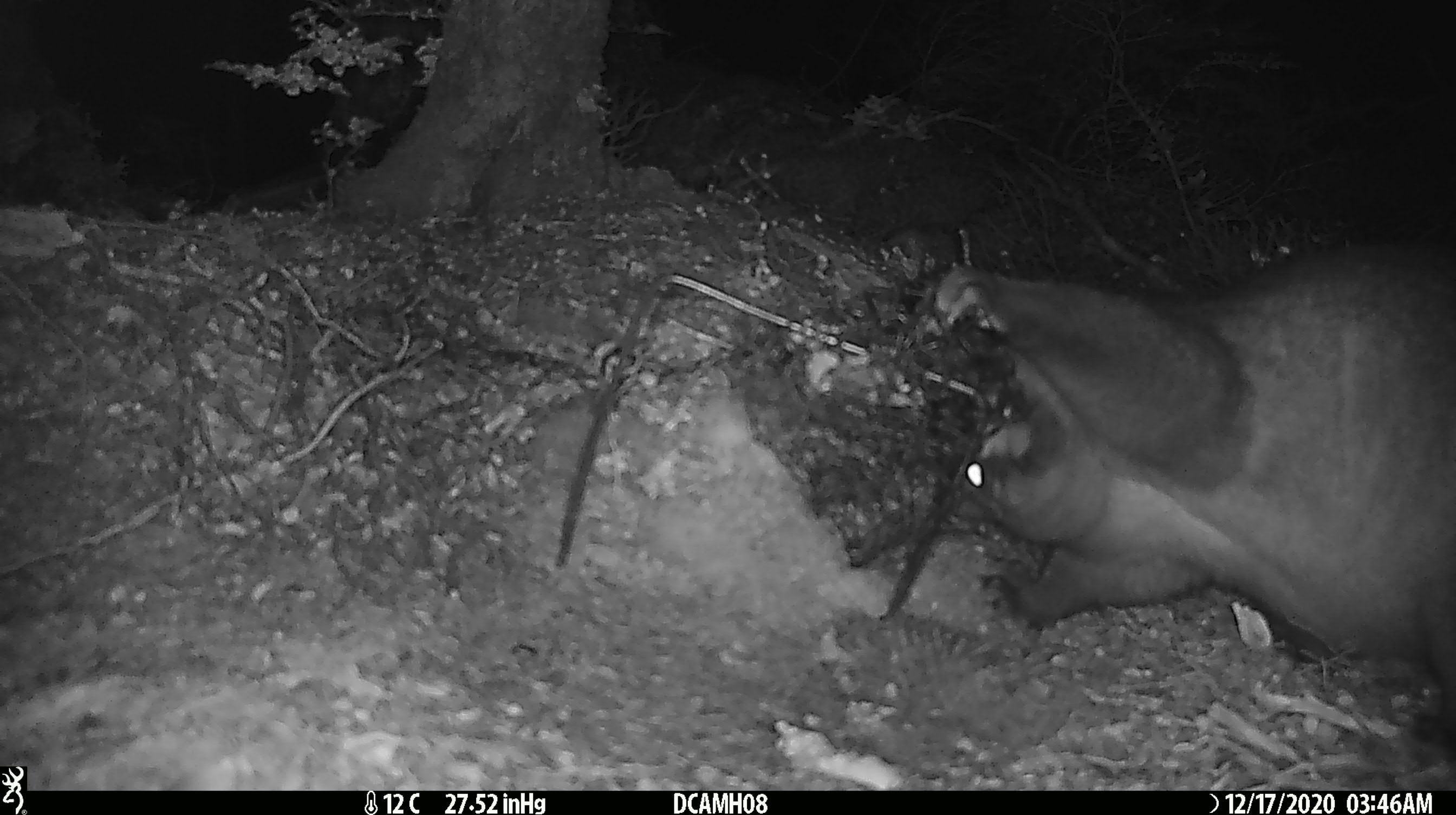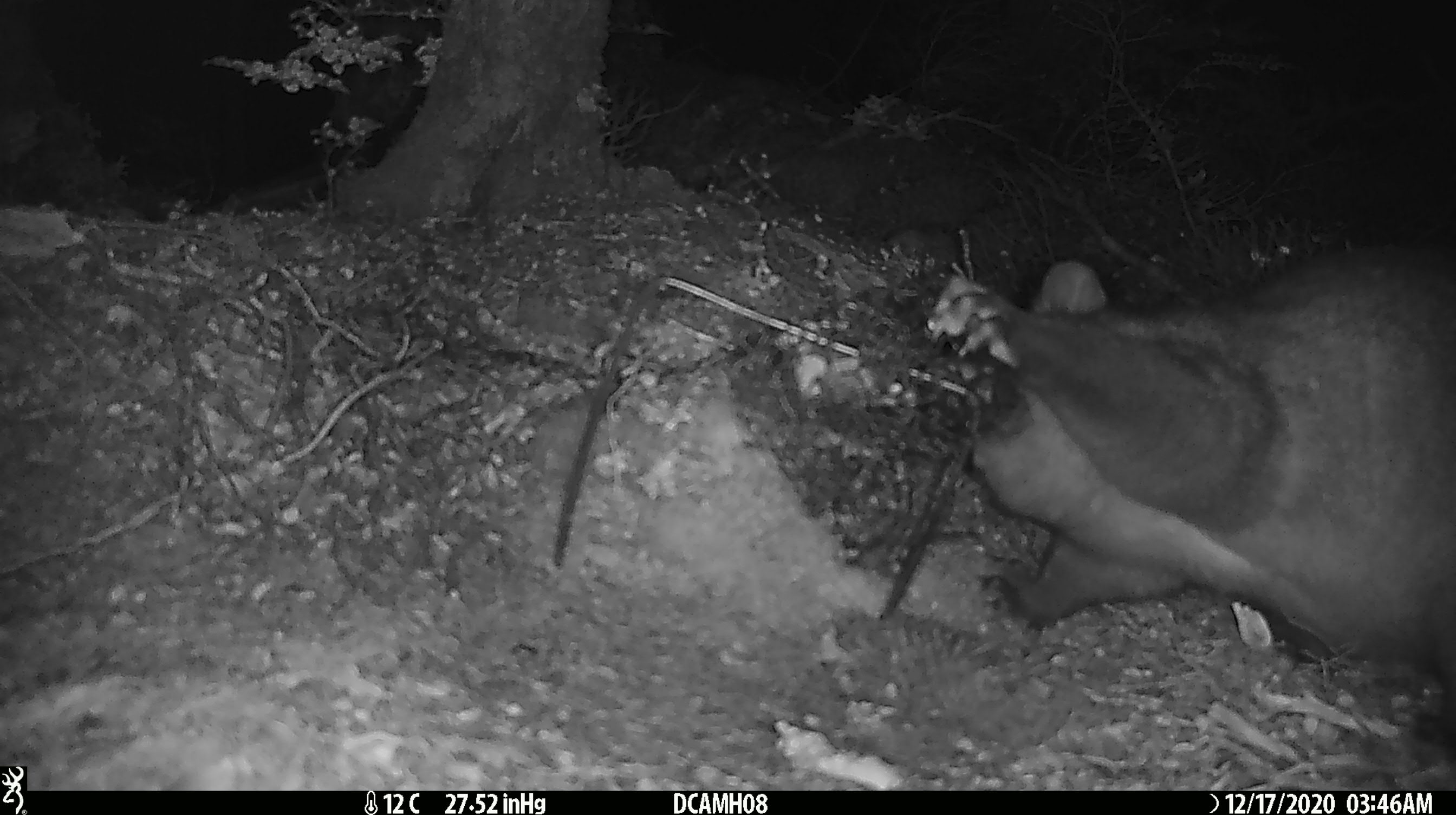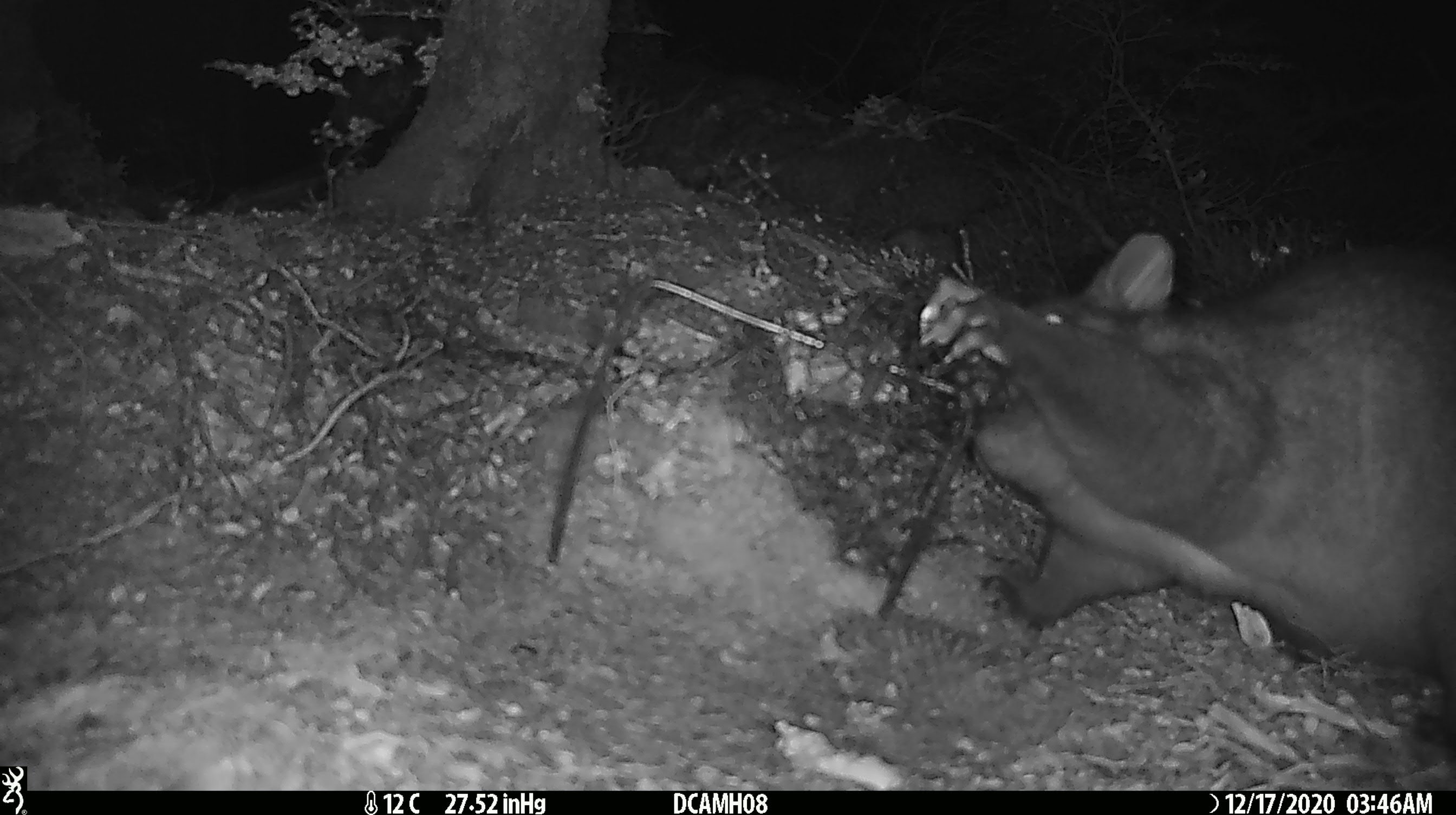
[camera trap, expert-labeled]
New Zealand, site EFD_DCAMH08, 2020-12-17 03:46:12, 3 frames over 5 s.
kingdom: Animalia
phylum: Chordata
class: Mammalia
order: Diprotodontia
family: Phalangeridae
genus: Trichosurus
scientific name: Trichosurus vulpecula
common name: common brushtail possum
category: possum